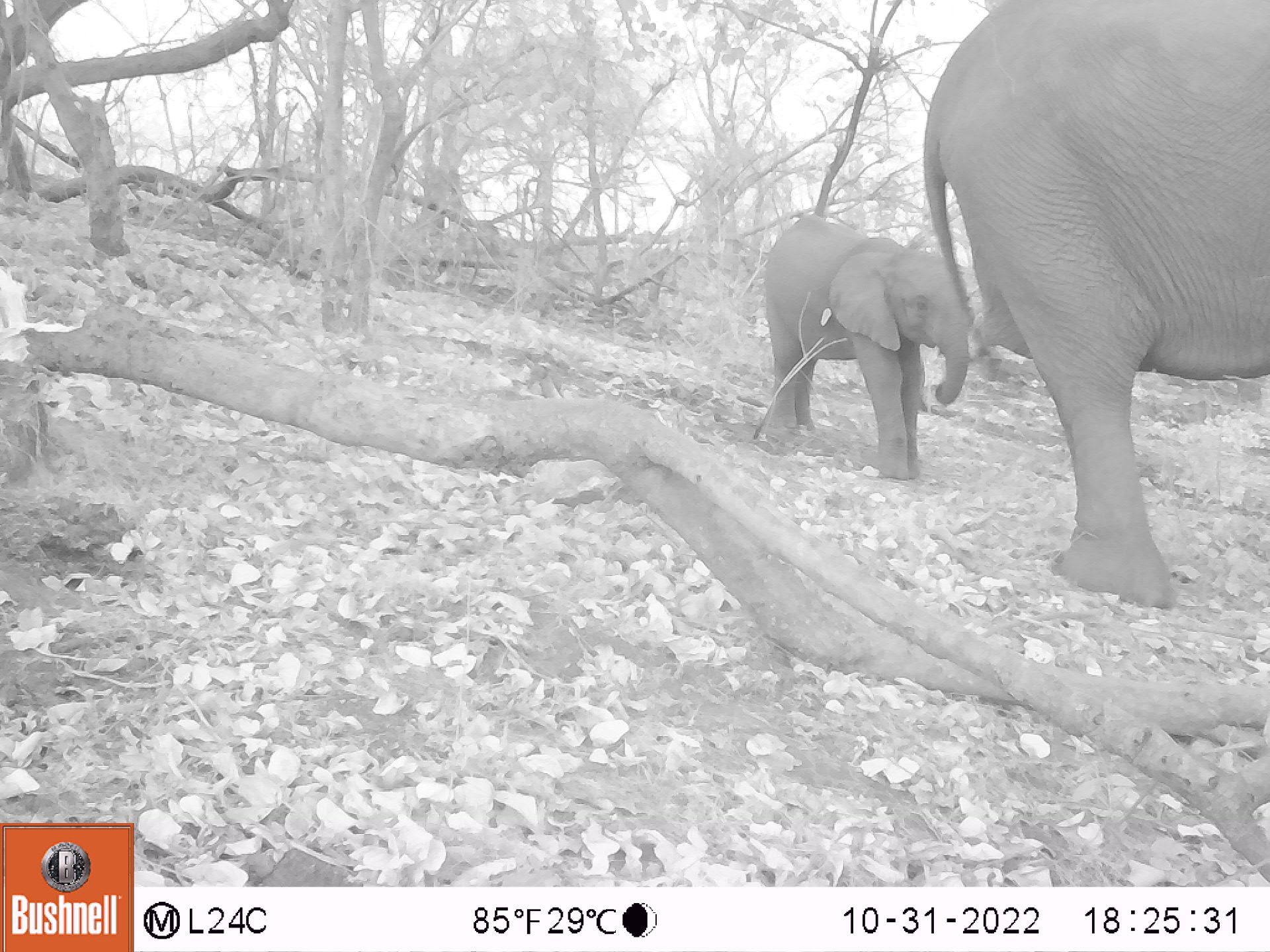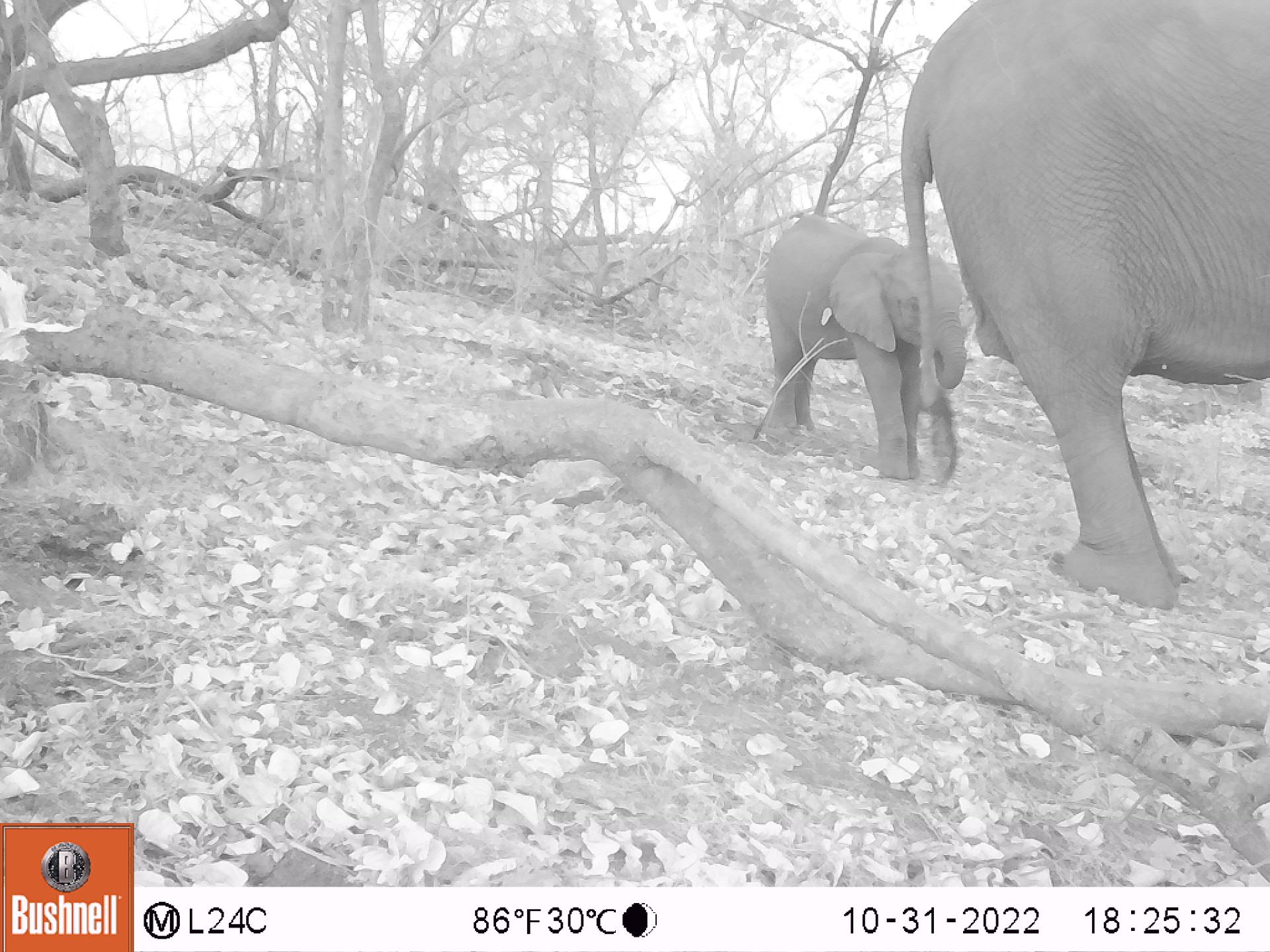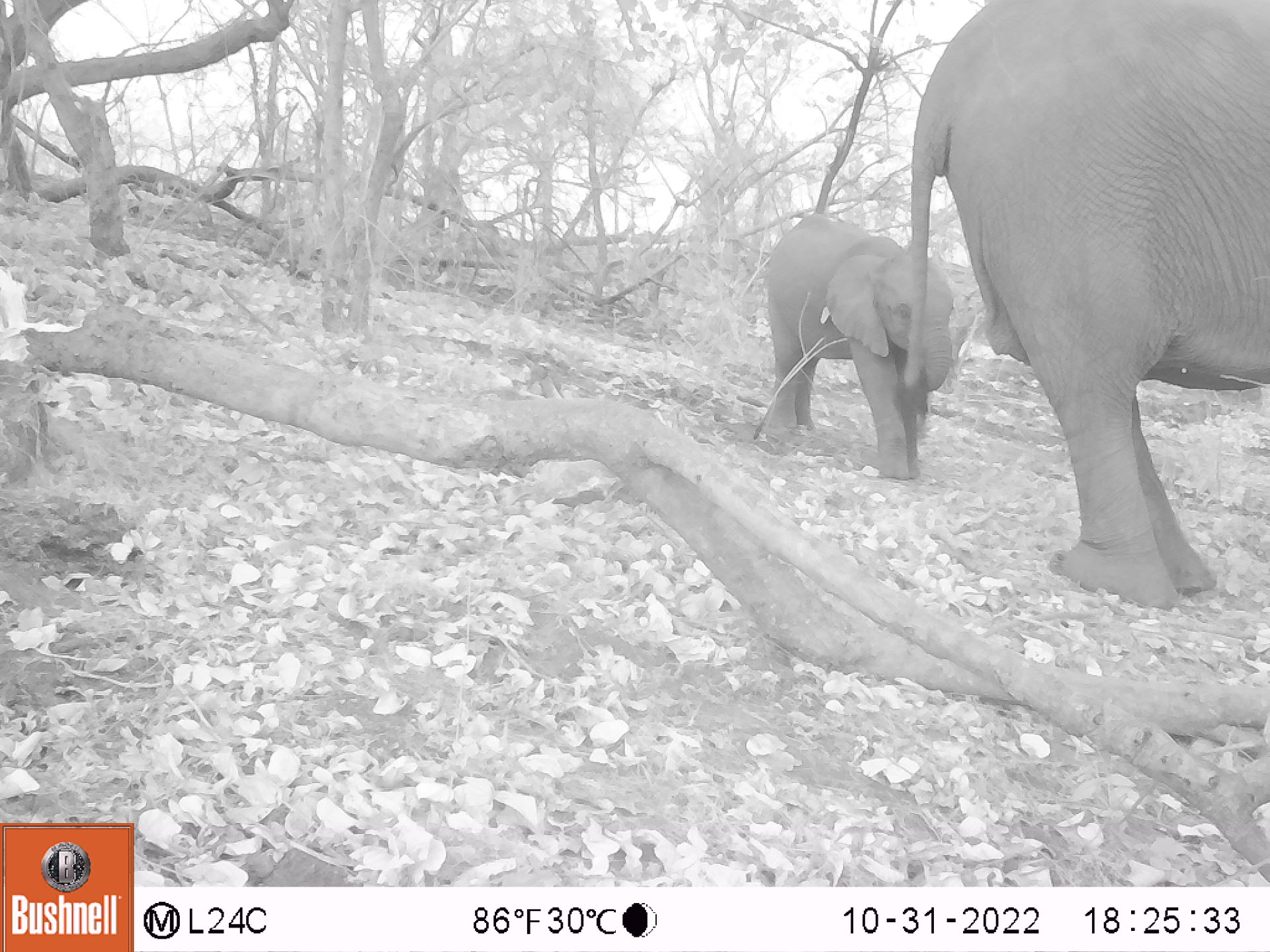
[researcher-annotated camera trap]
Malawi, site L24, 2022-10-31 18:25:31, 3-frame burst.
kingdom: Animalia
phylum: Chordata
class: Mammalia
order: Proboscidea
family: Elephantidae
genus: Loxodonta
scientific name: Loxodonta africana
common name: african savanna elephant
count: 2